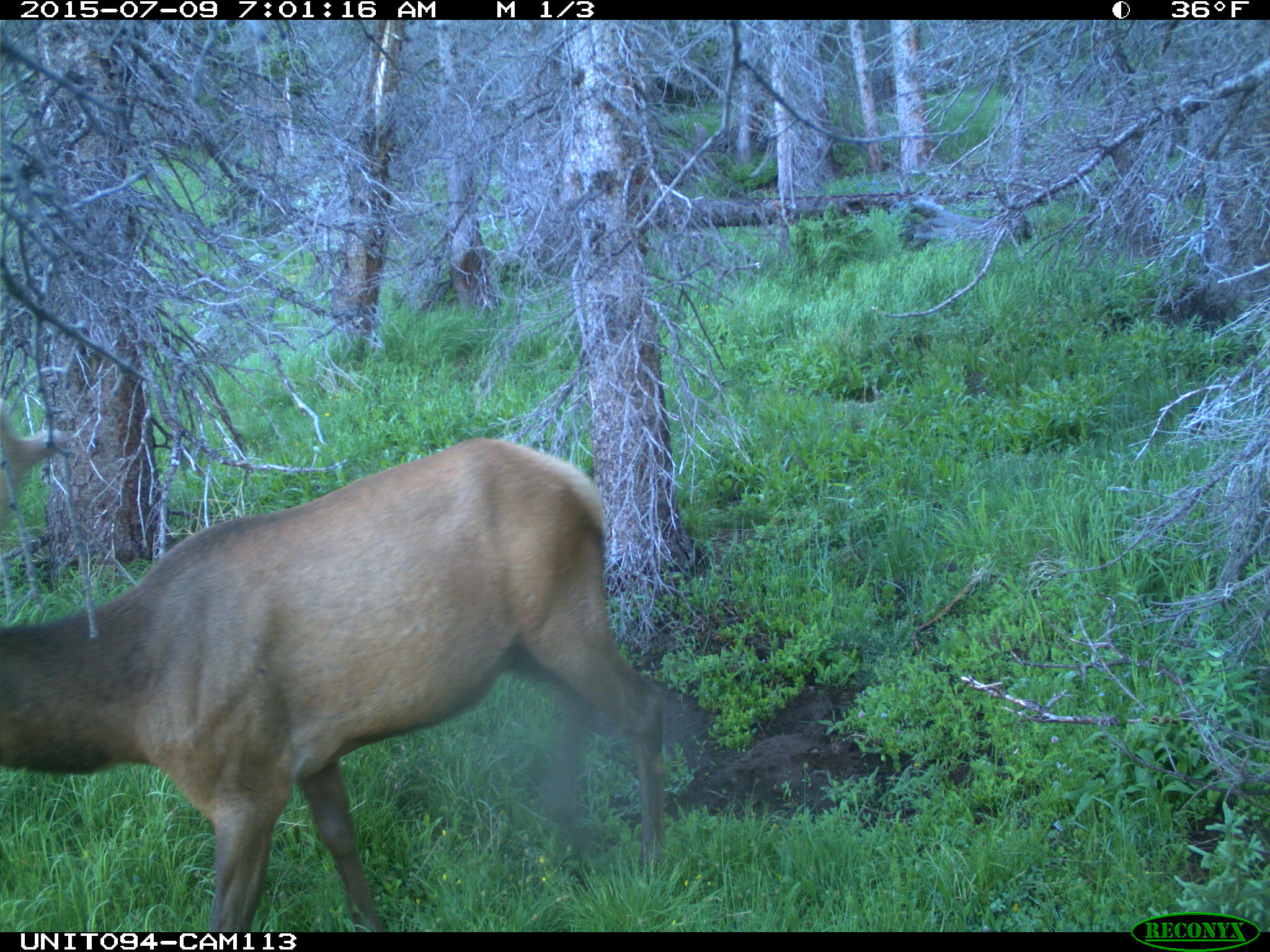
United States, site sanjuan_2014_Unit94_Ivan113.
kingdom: Animalia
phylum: Chordata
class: Mammalia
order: Artiodactyla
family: Cervidae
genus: Cervus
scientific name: Cervus elaphus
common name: red deer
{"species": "Cervus elaphus (red deer)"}